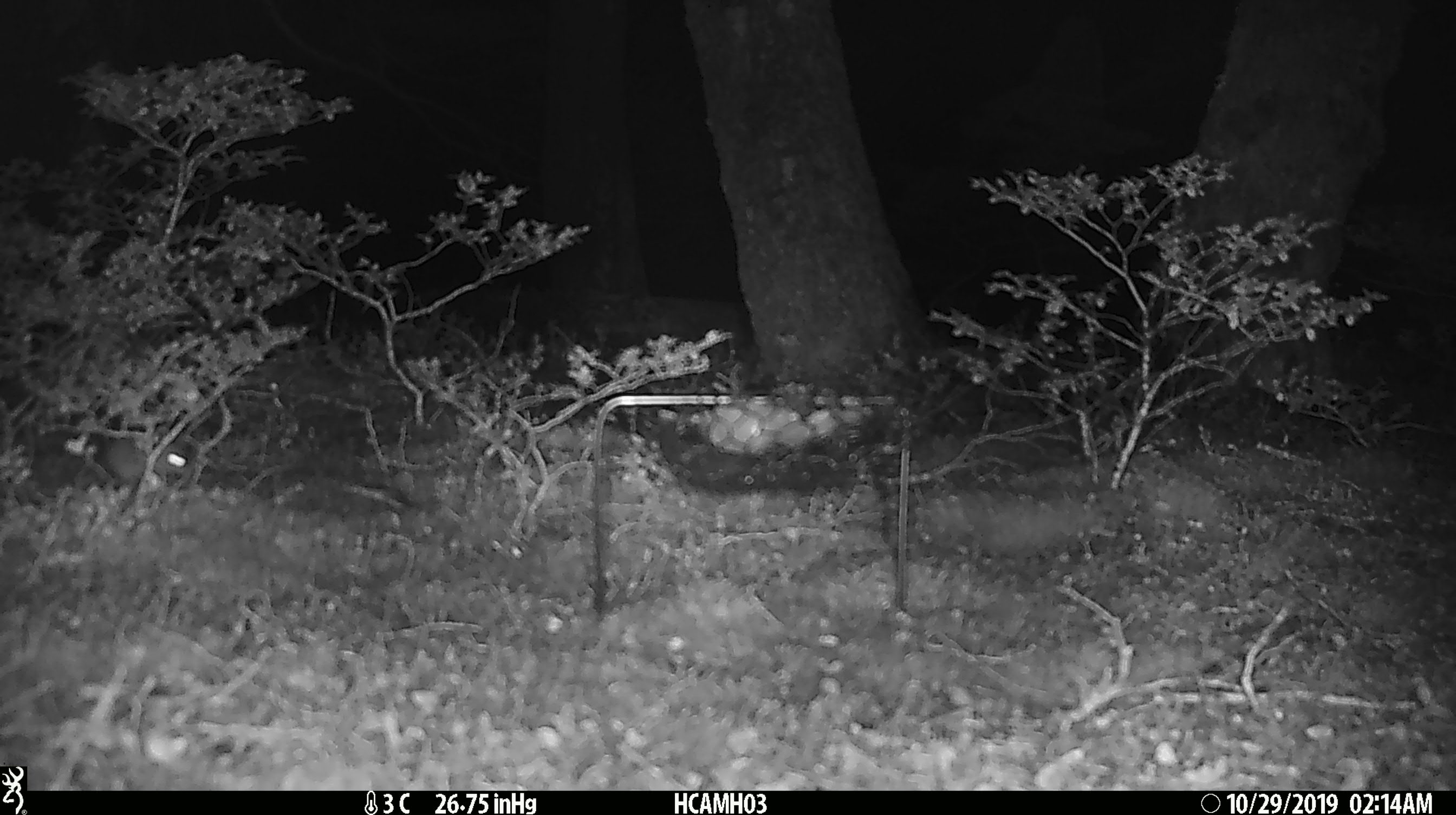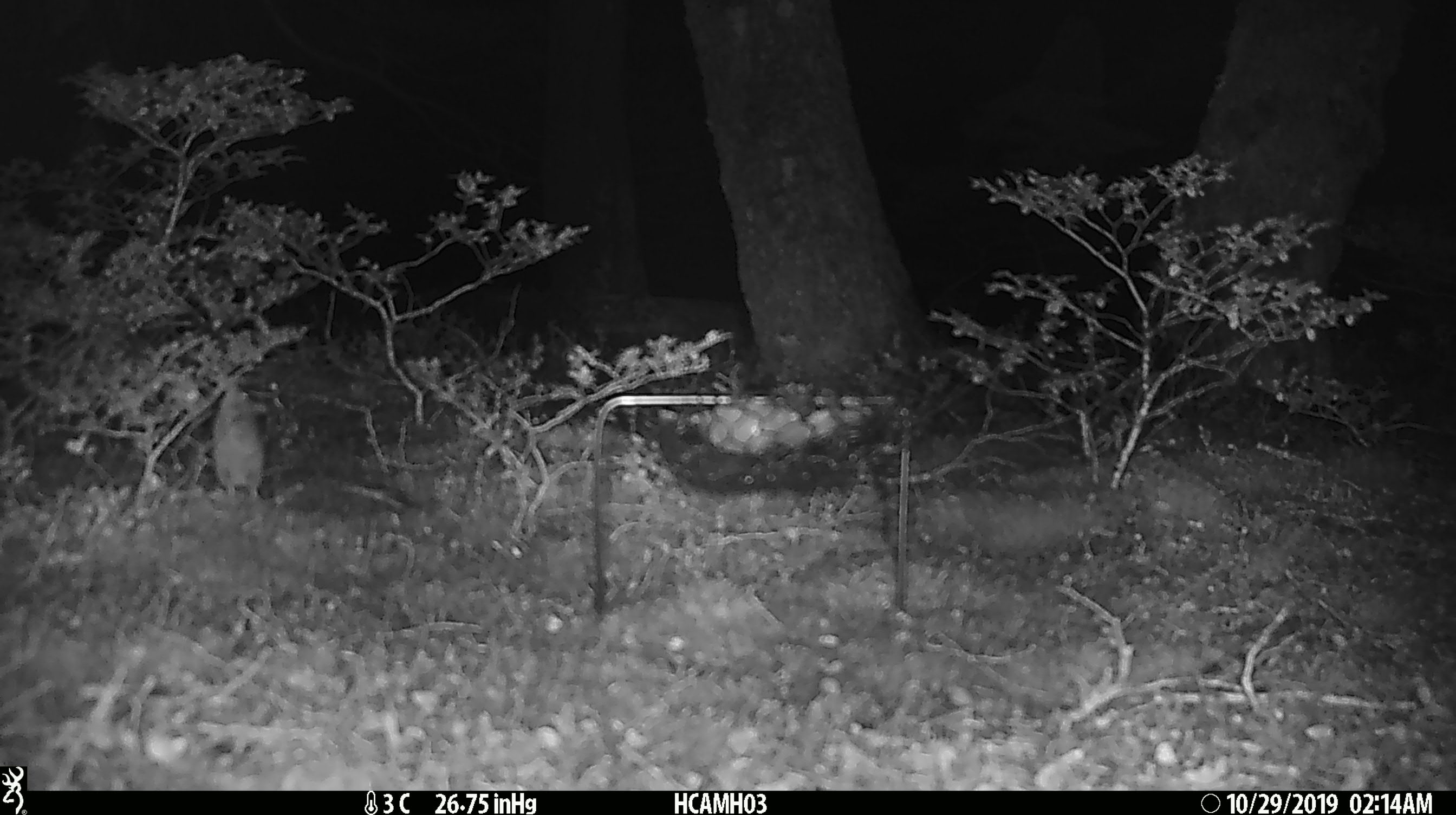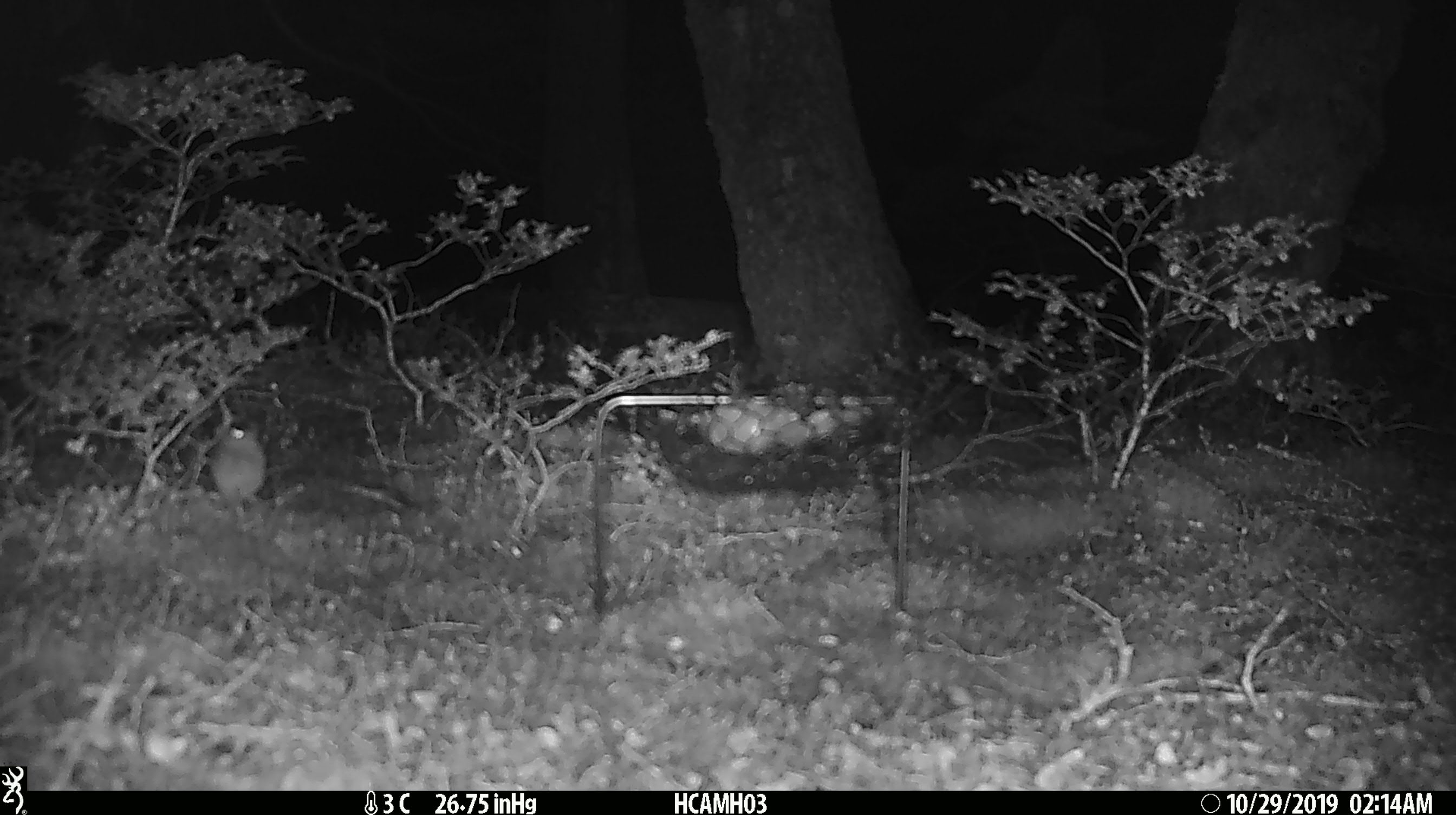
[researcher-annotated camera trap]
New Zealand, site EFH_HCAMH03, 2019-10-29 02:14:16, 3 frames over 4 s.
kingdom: Animalia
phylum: Chordata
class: Mammalia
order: Rodentia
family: Muridae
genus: Mus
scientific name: Mus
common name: mouse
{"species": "mouse (Mus)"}